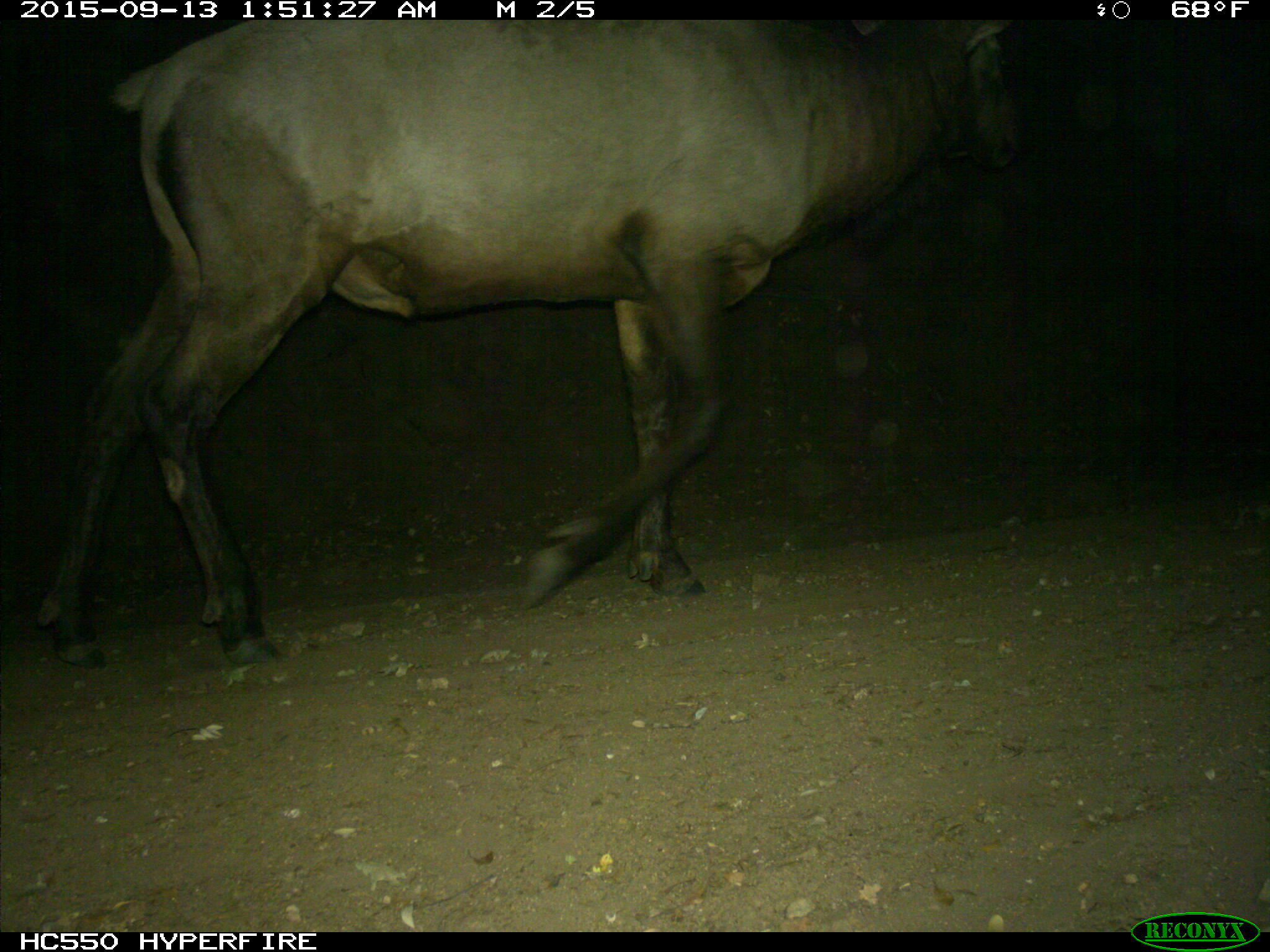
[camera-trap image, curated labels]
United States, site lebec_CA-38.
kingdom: Animalia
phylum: Chordata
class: Mammalia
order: Artiodactyla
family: Cervidae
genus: Cervus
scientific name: Cervus canadensis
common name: elk